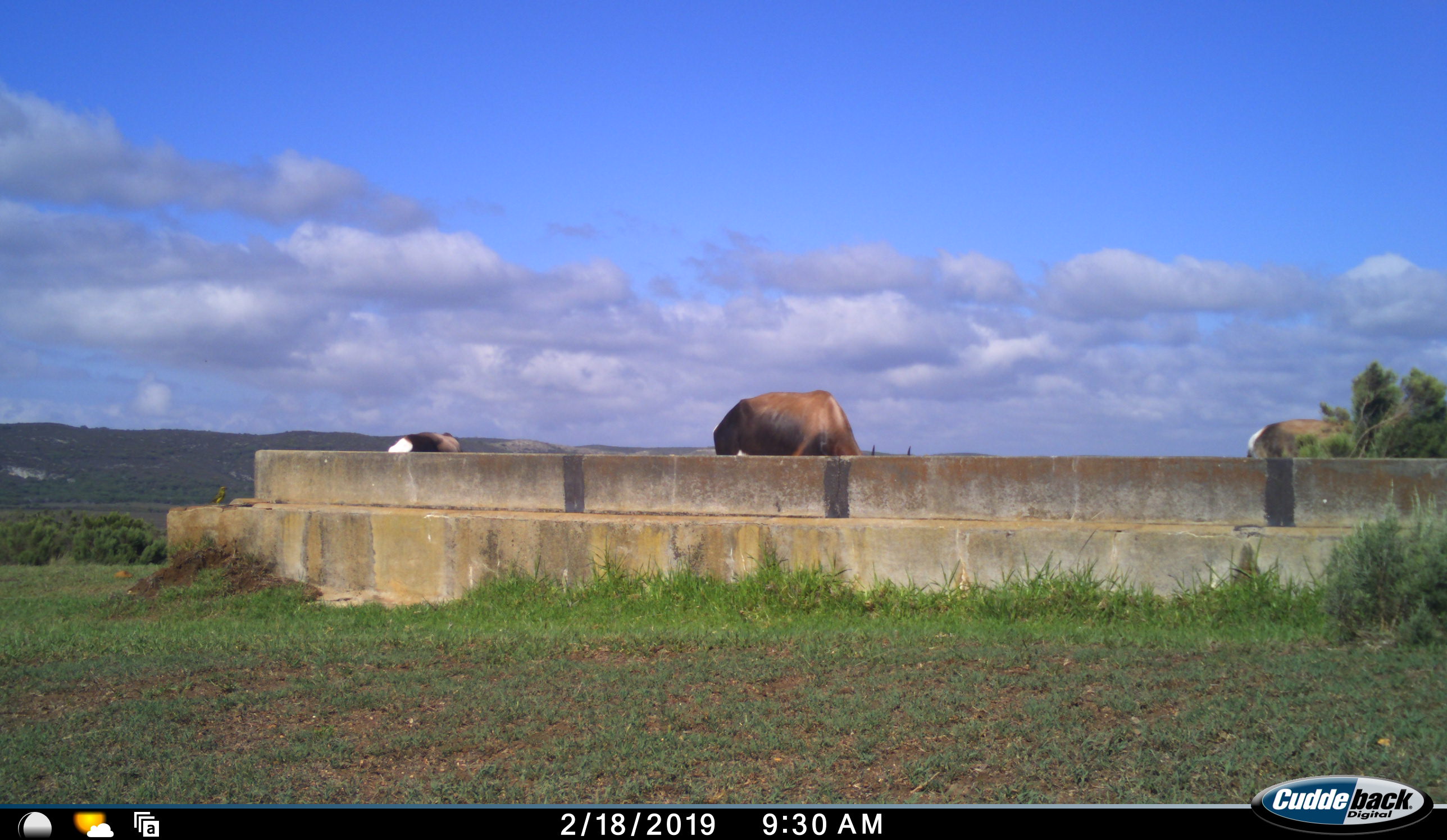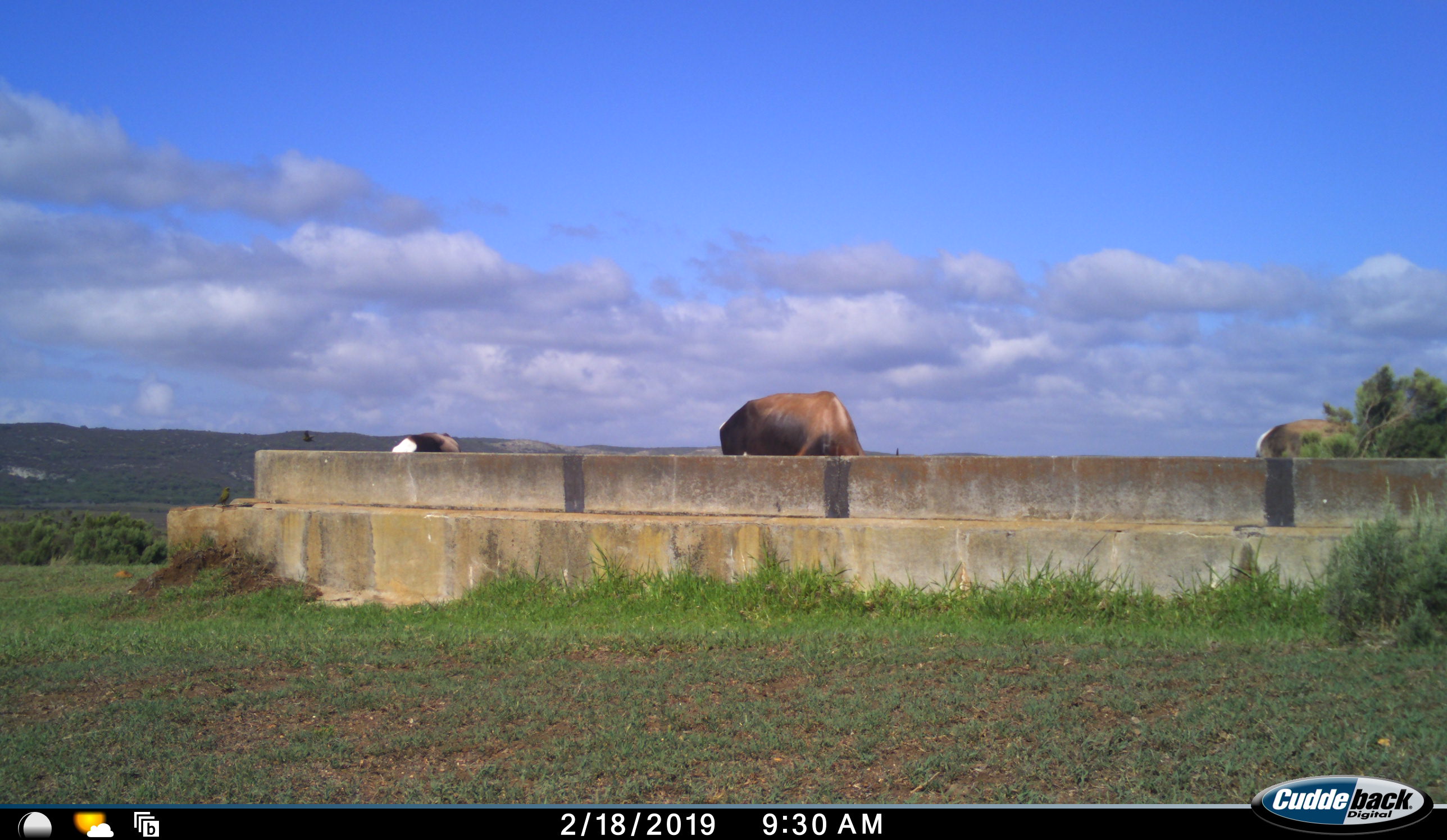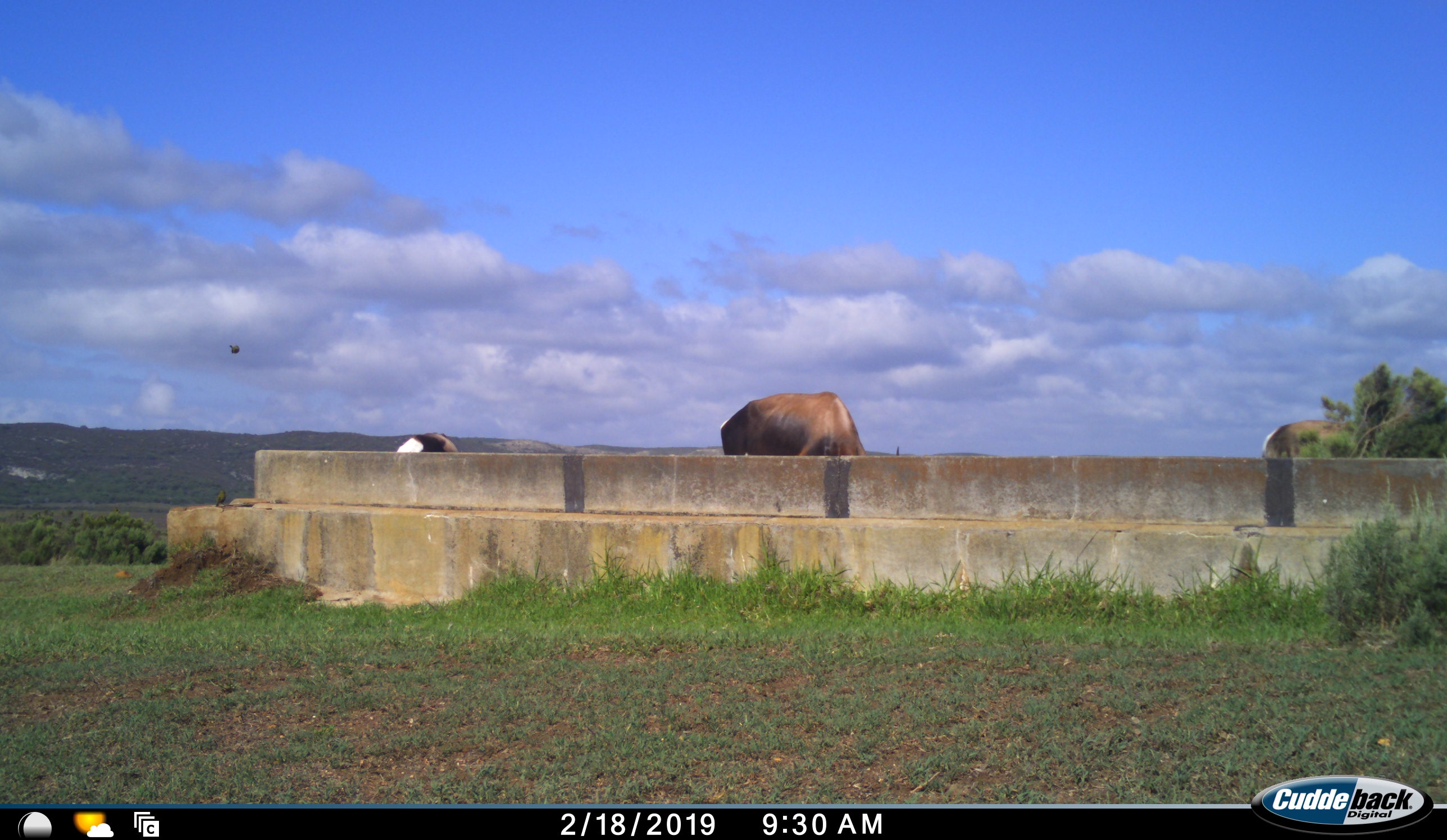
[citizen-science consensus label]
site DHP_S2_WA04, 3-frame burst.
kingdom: Animalia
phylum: Chordata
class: Mammalia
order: Artiodactyla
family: Bovidae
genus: Damaliscus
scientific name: Damaliscus pygargus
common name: bontebok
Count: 3.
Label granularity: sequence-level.